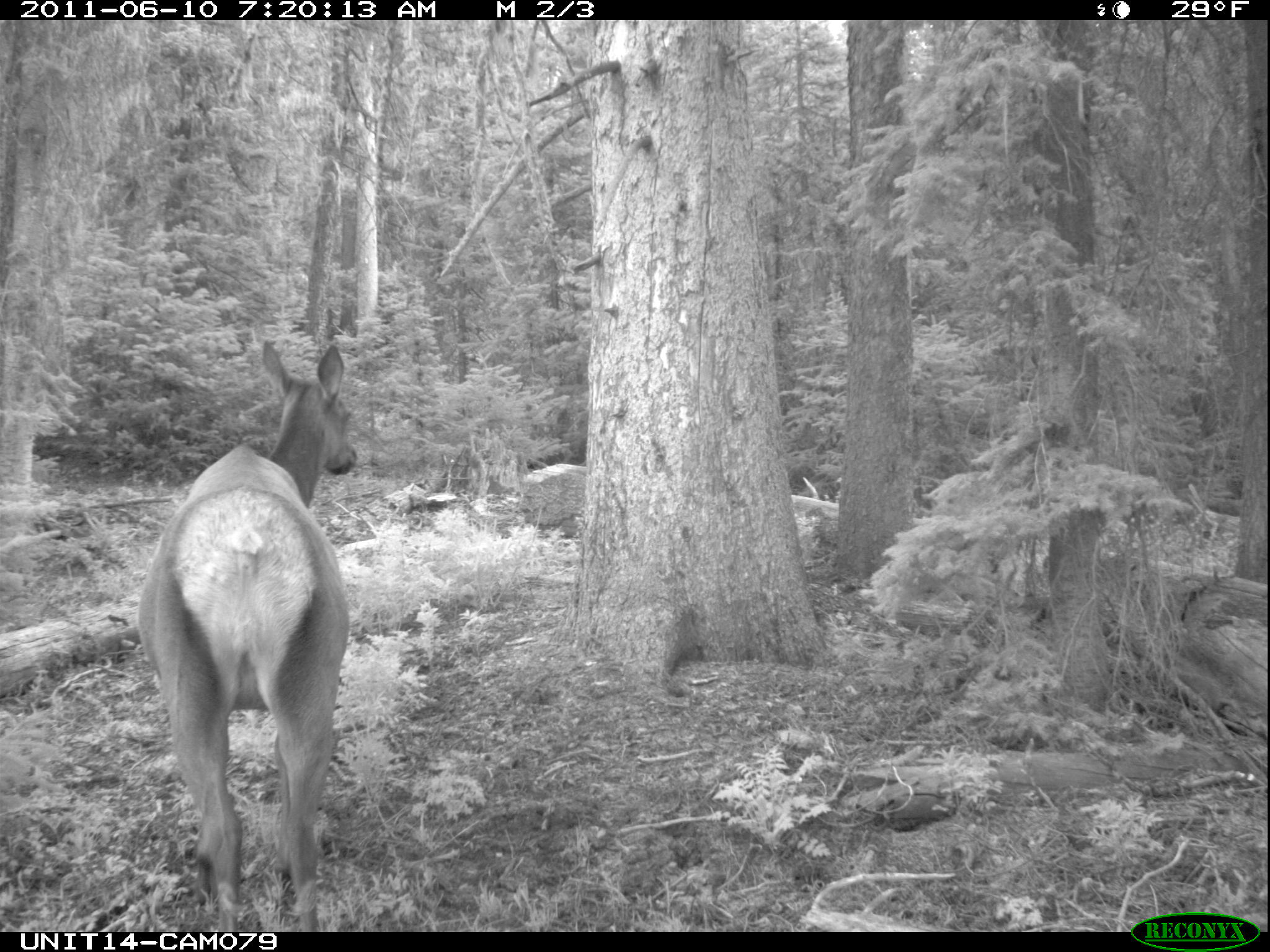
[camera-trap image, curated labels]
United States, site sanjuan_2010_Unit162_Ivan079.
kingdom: Animalia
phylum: Chordata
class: Mammalia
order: Artiodactyla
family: Cervidae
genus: Cervus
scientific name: Cervus elaphus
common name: red deer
Cervus elaphus (red deer).